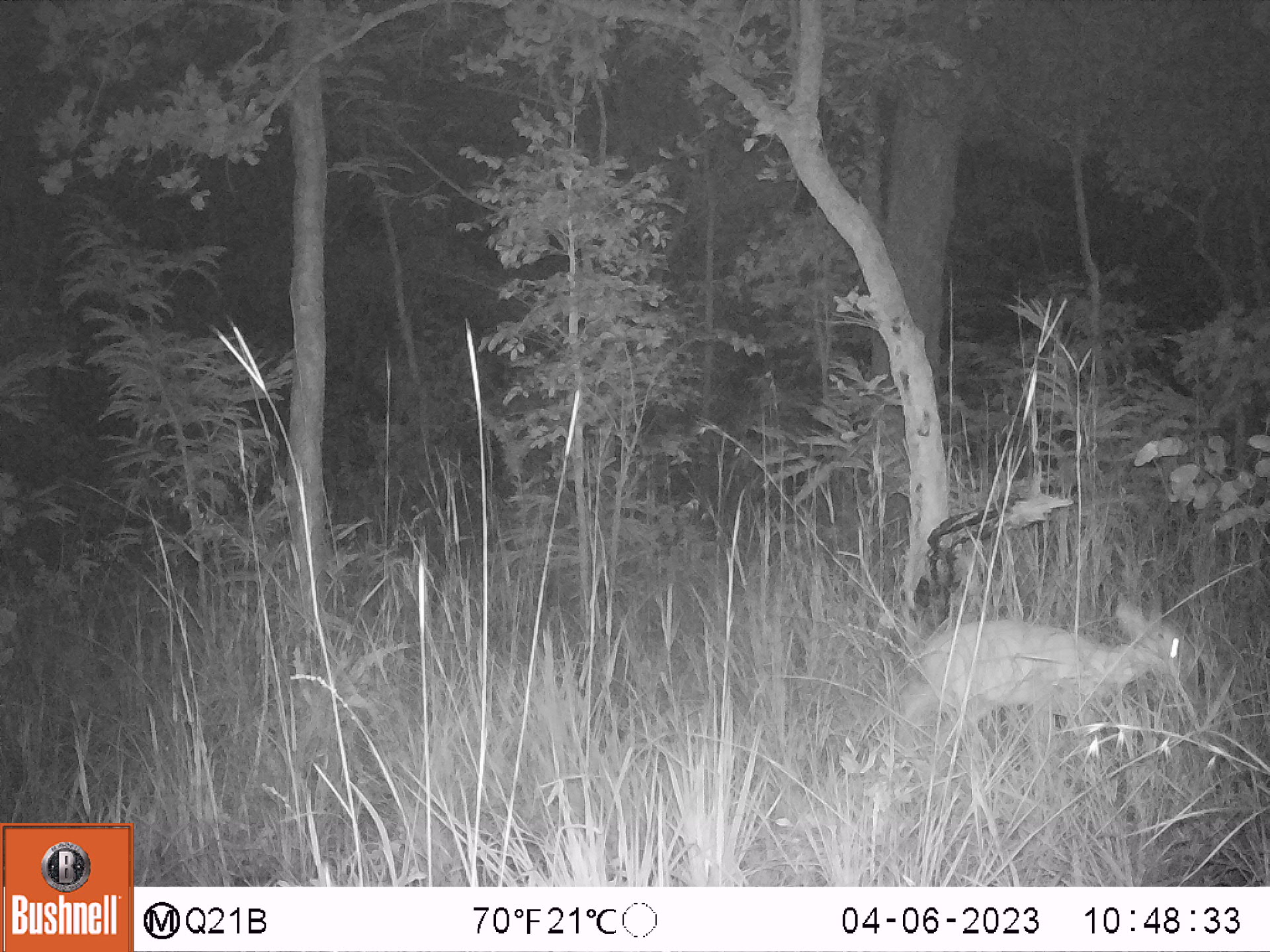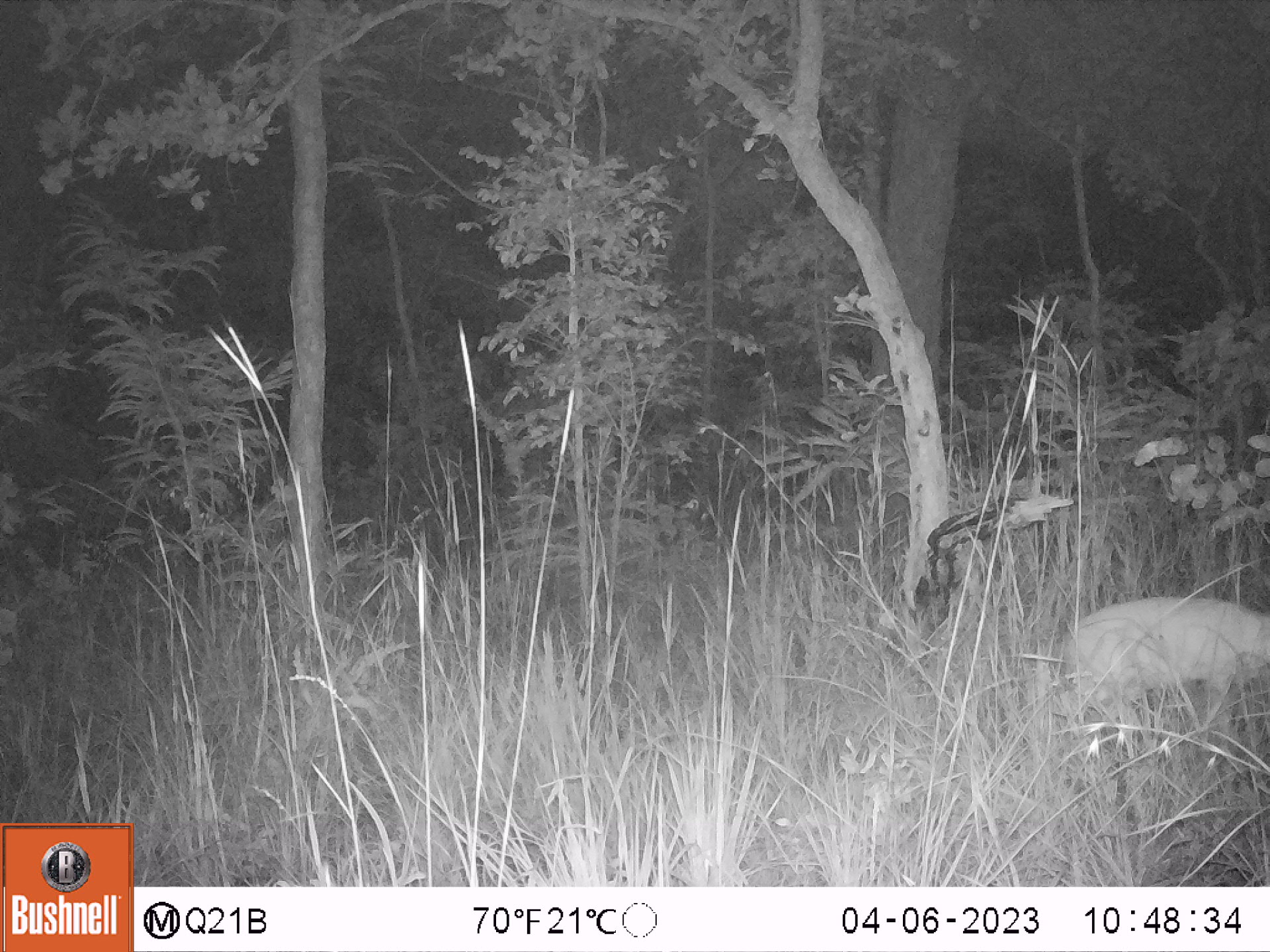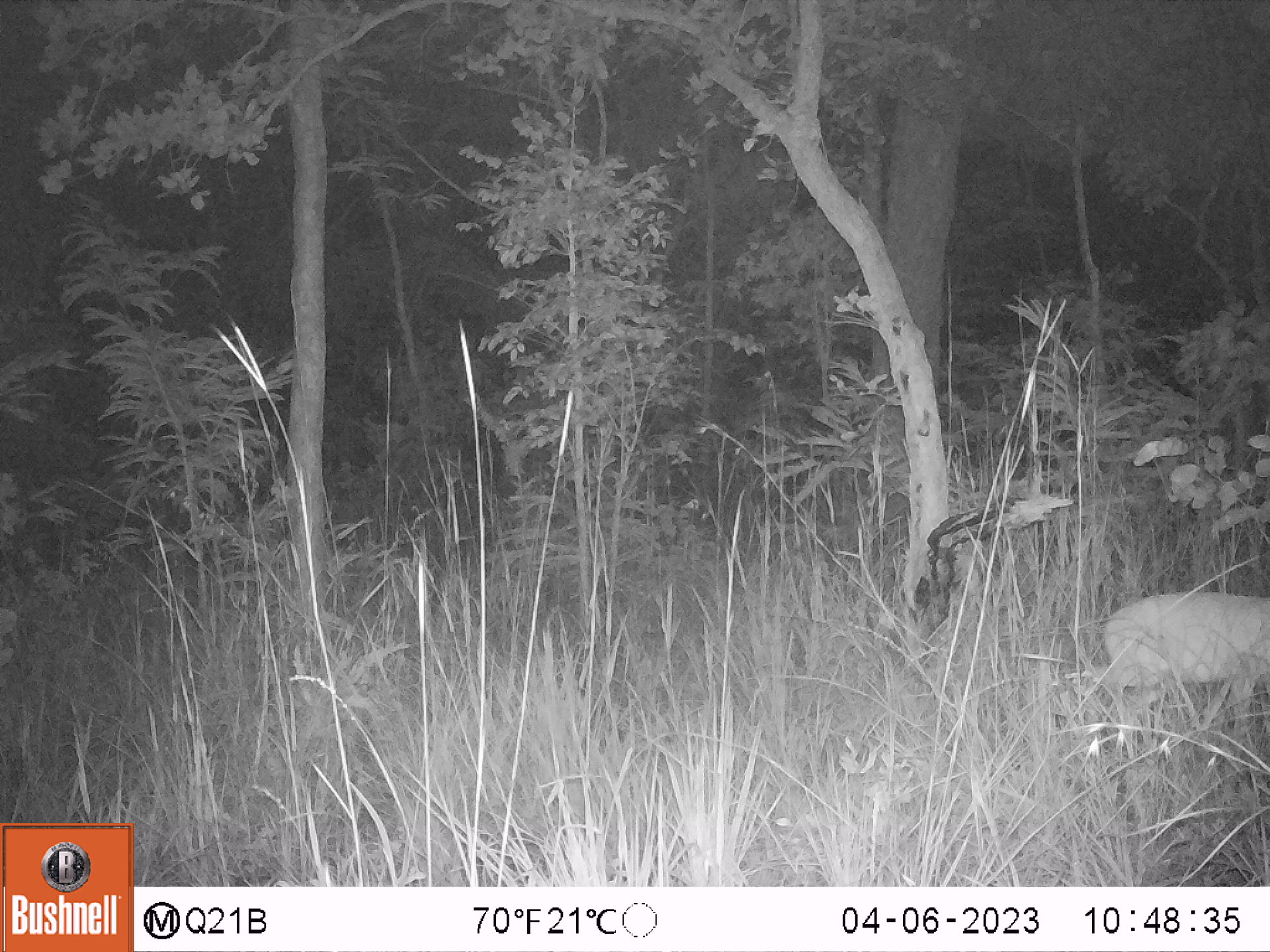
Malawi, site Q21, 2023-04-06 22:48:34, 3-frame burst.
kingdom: Animalia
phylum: Chordata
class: Mammalia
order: Artiodactyla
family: Bovidae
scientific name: Antilopinae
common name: small antelope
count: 1